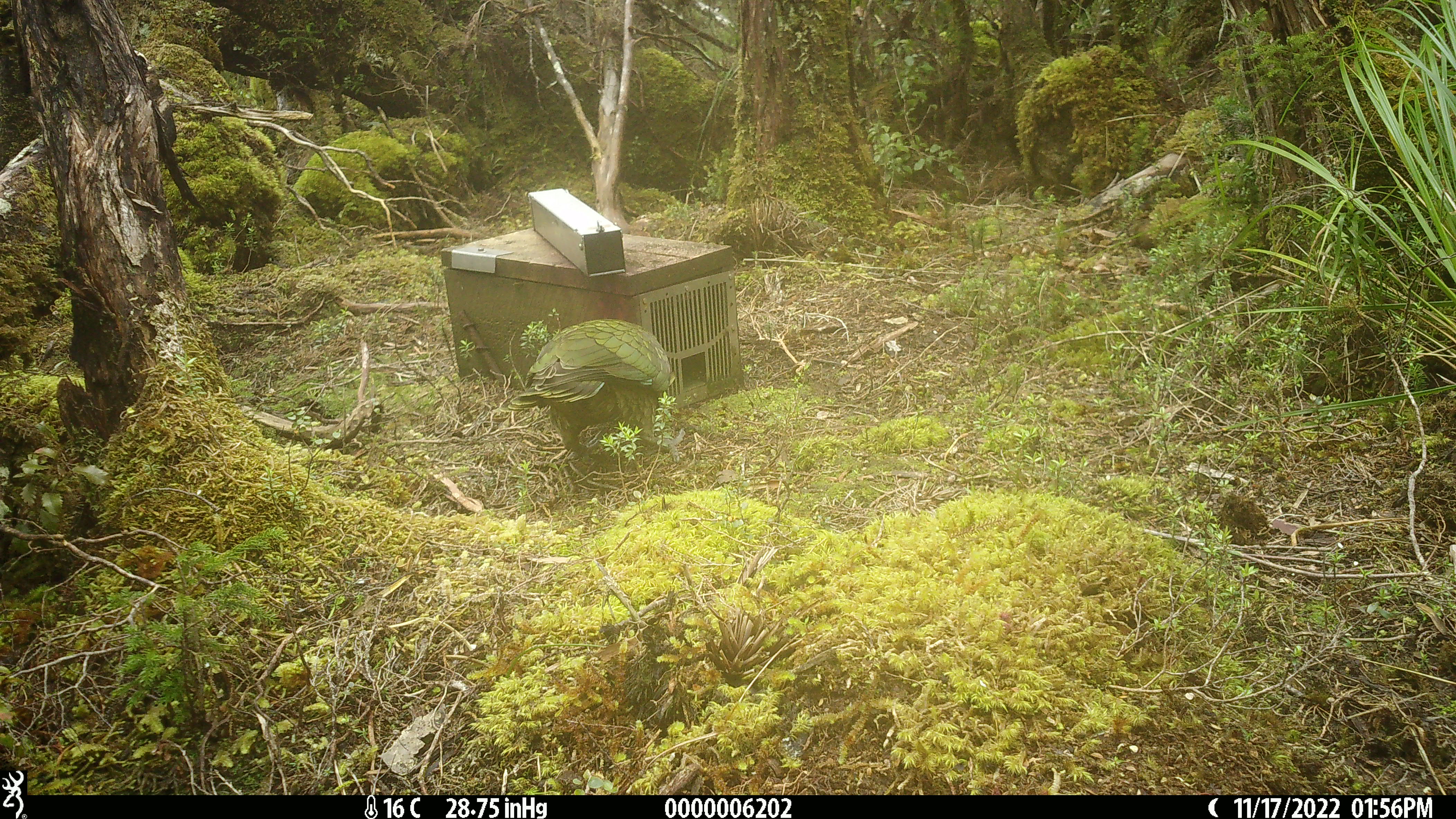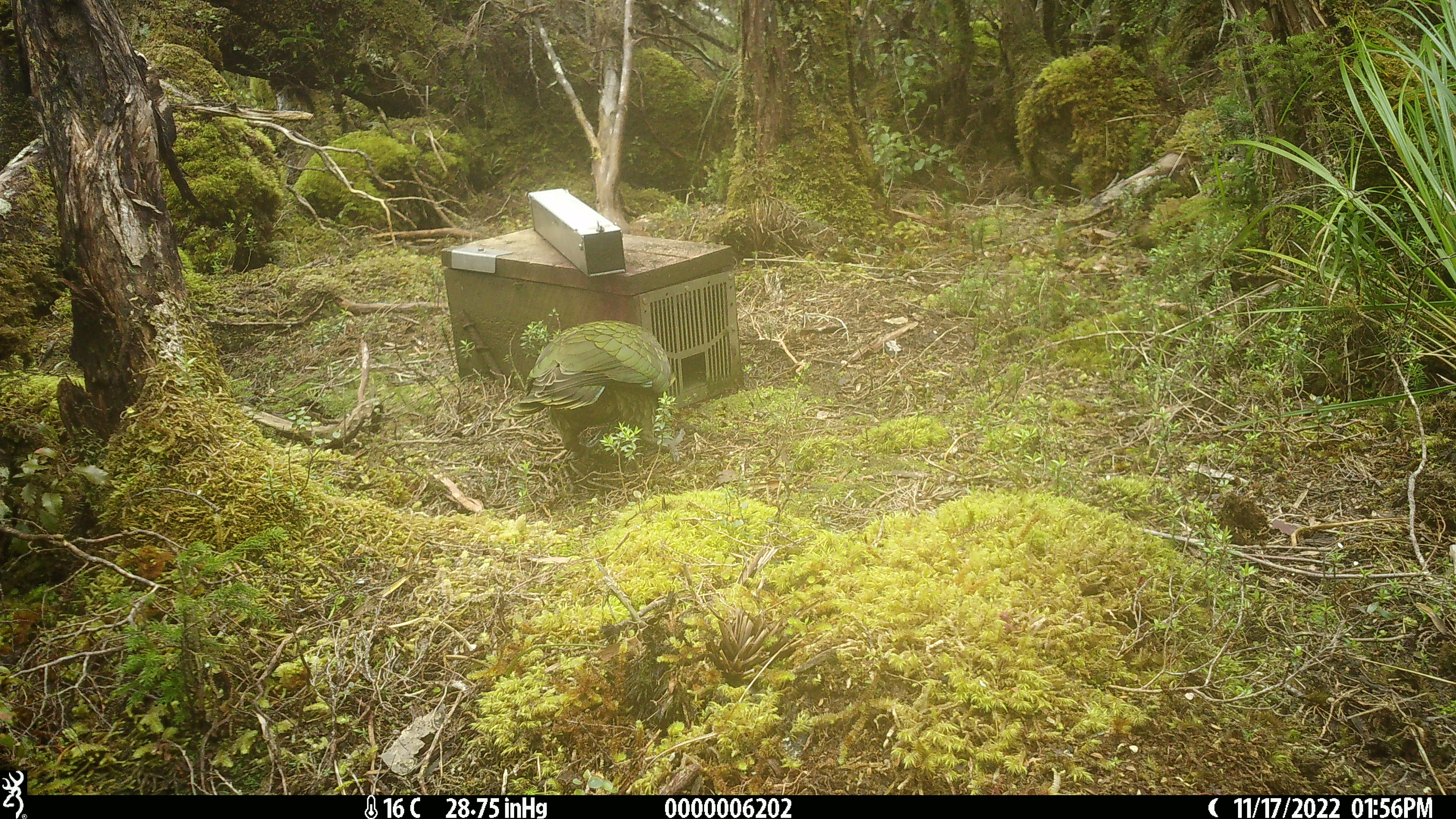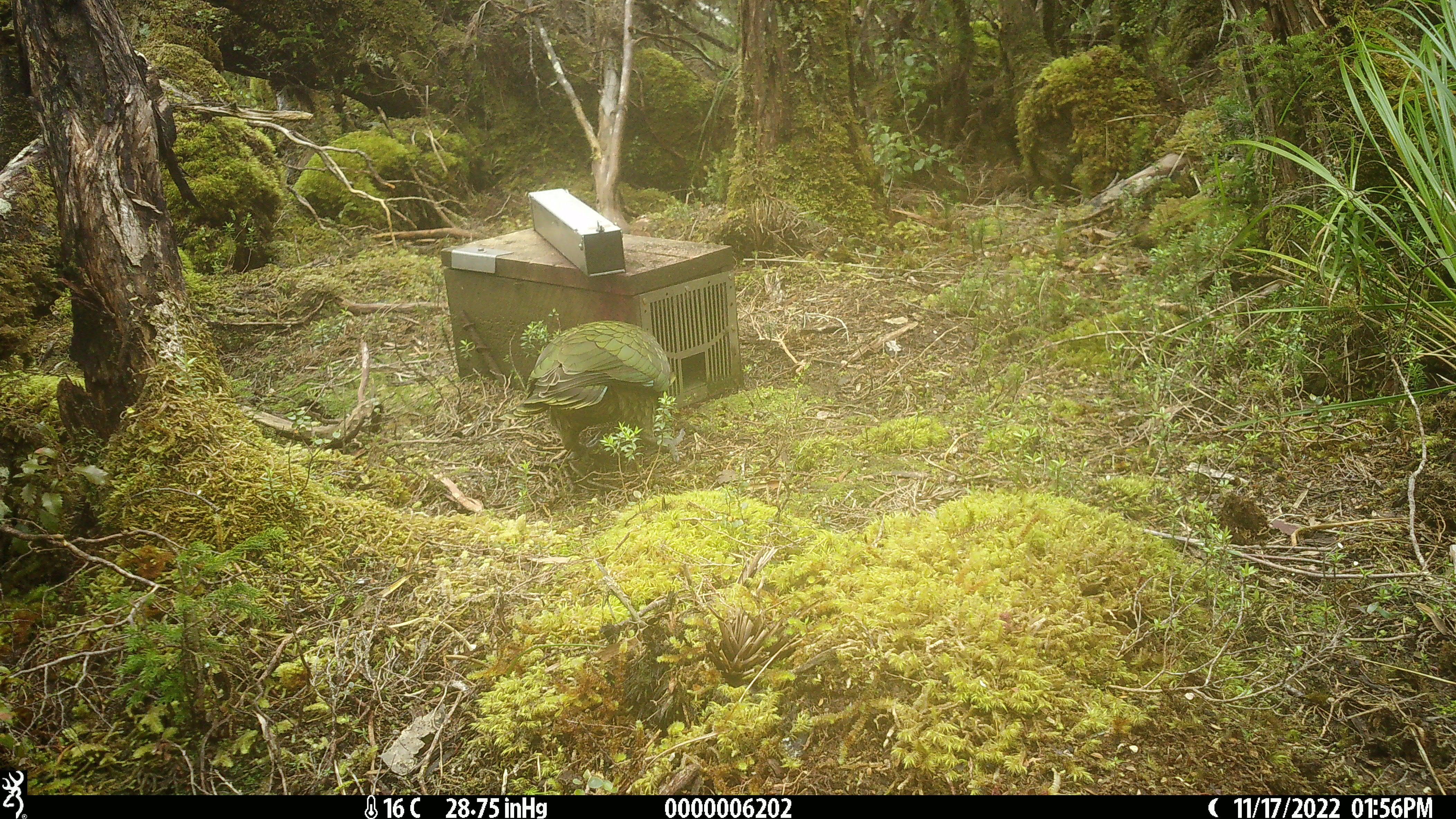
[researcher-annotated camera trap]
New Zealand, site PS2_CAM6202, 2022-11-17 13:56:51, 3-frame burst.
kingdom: Animalia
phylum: Chordata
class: Aves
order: Psittaciformes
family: Strigopidae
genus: Nestor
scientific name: Nestor notabilis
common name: kea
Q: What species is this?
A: Kea (Nestor notabilis).